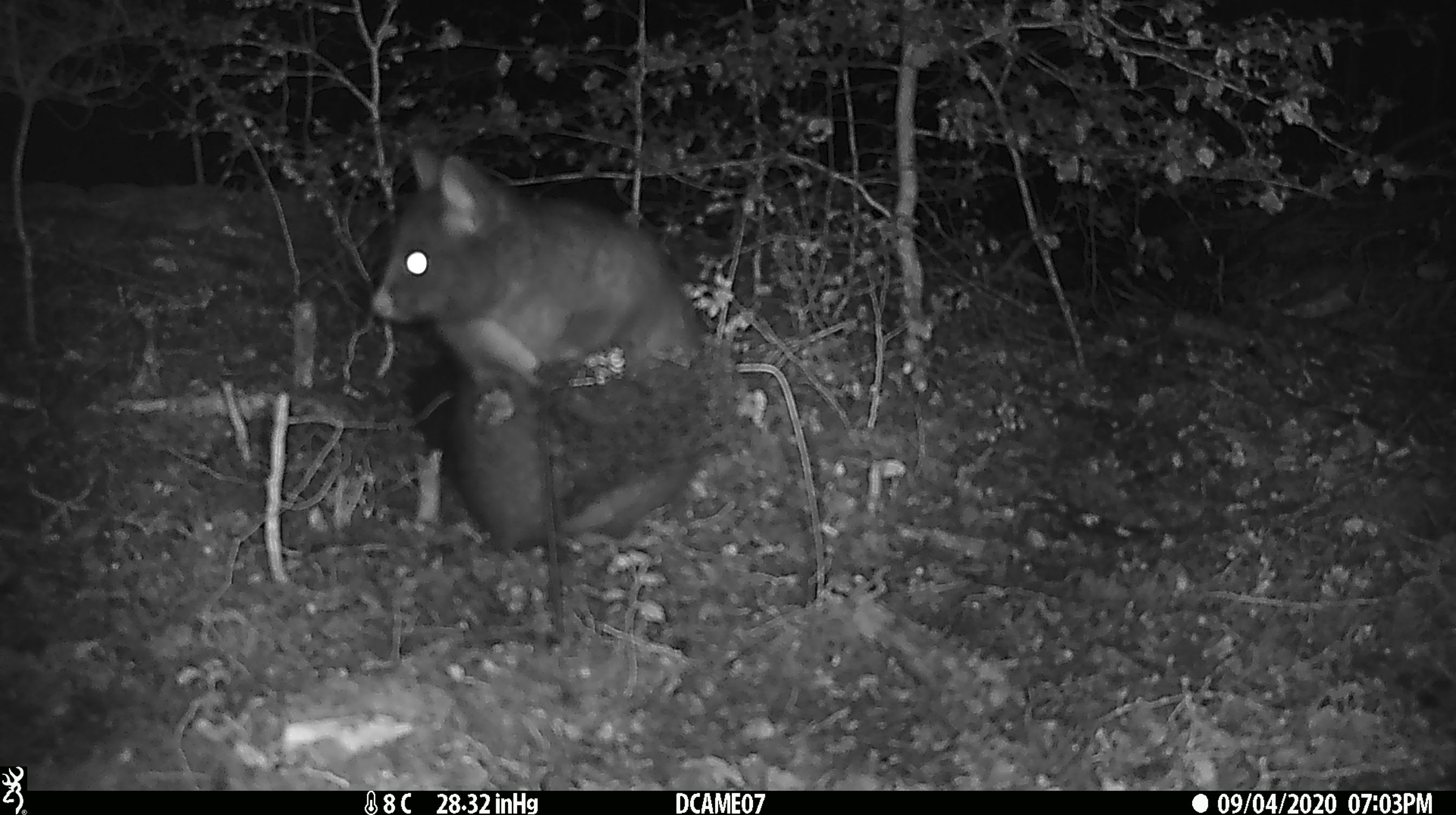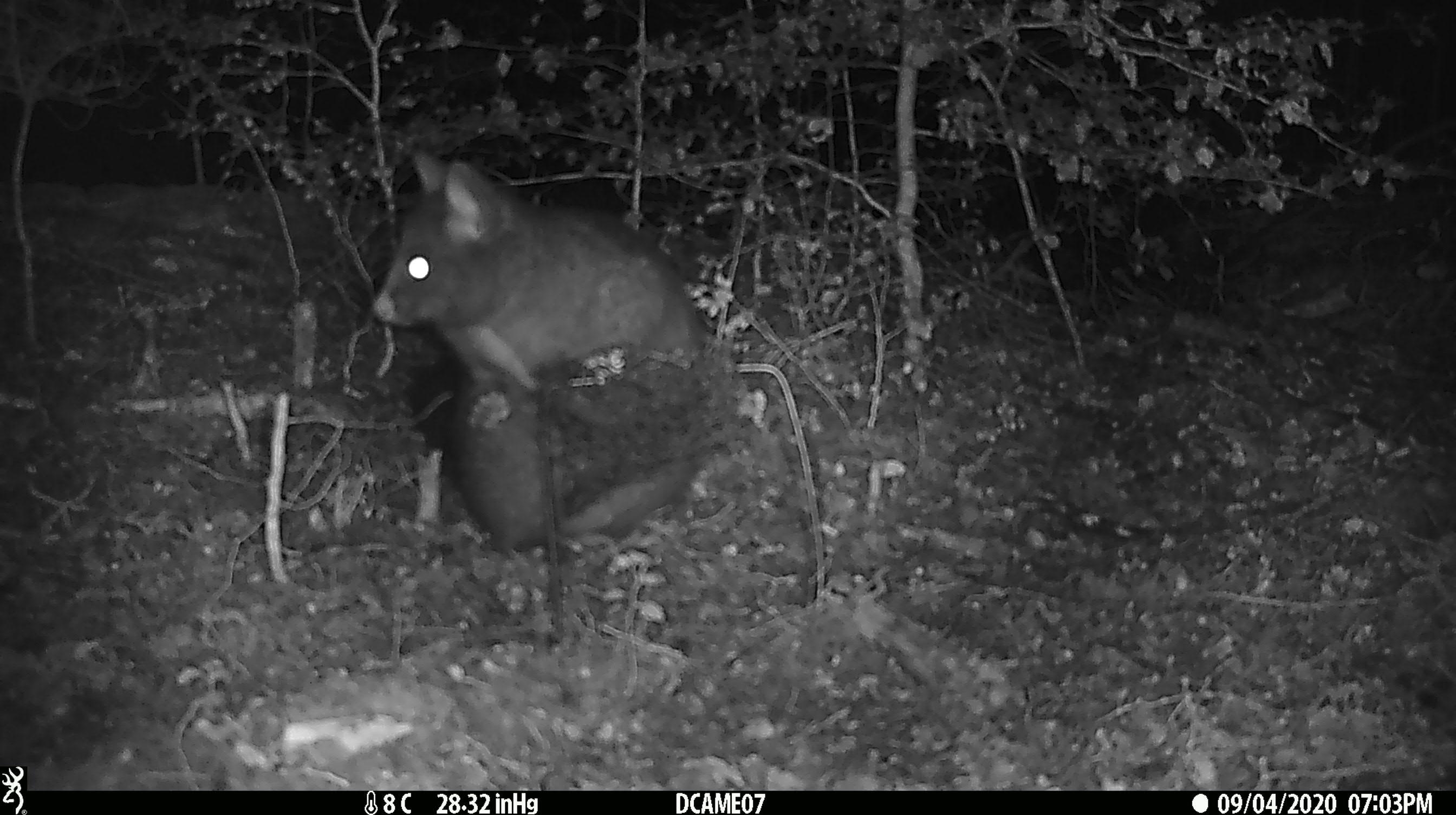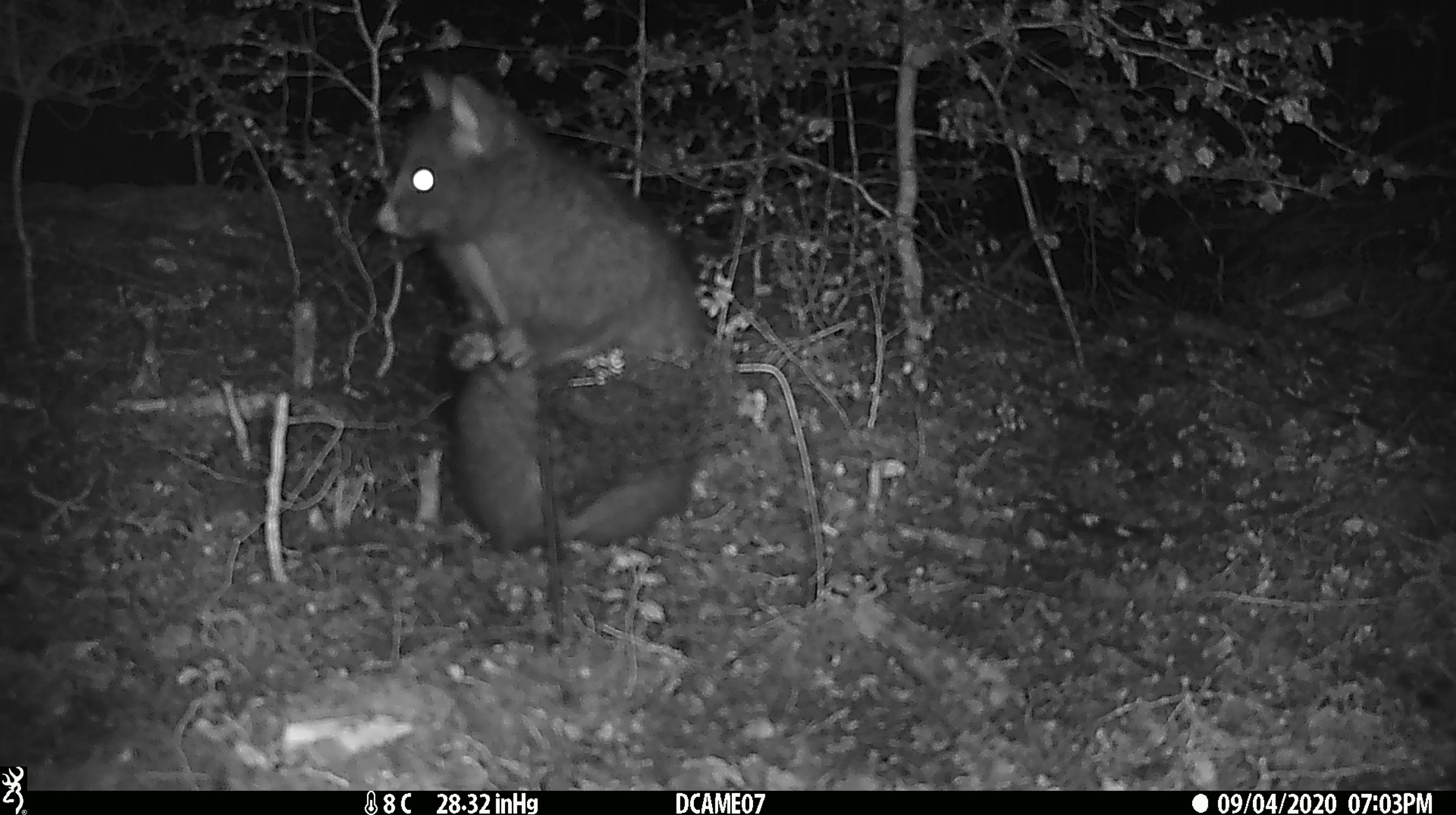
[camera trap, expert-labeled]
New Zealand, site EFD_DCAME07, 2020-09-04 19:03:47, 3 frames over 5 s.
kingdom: Animalia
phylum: Chordata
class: Mammalia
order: Diprotodontia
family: Phalangeridae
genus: Trichosurus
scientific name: Trichosurus vulpecula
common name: common brushtail possum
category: possum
Possum (common brushtail possum) (Trichosurus vulpecula).